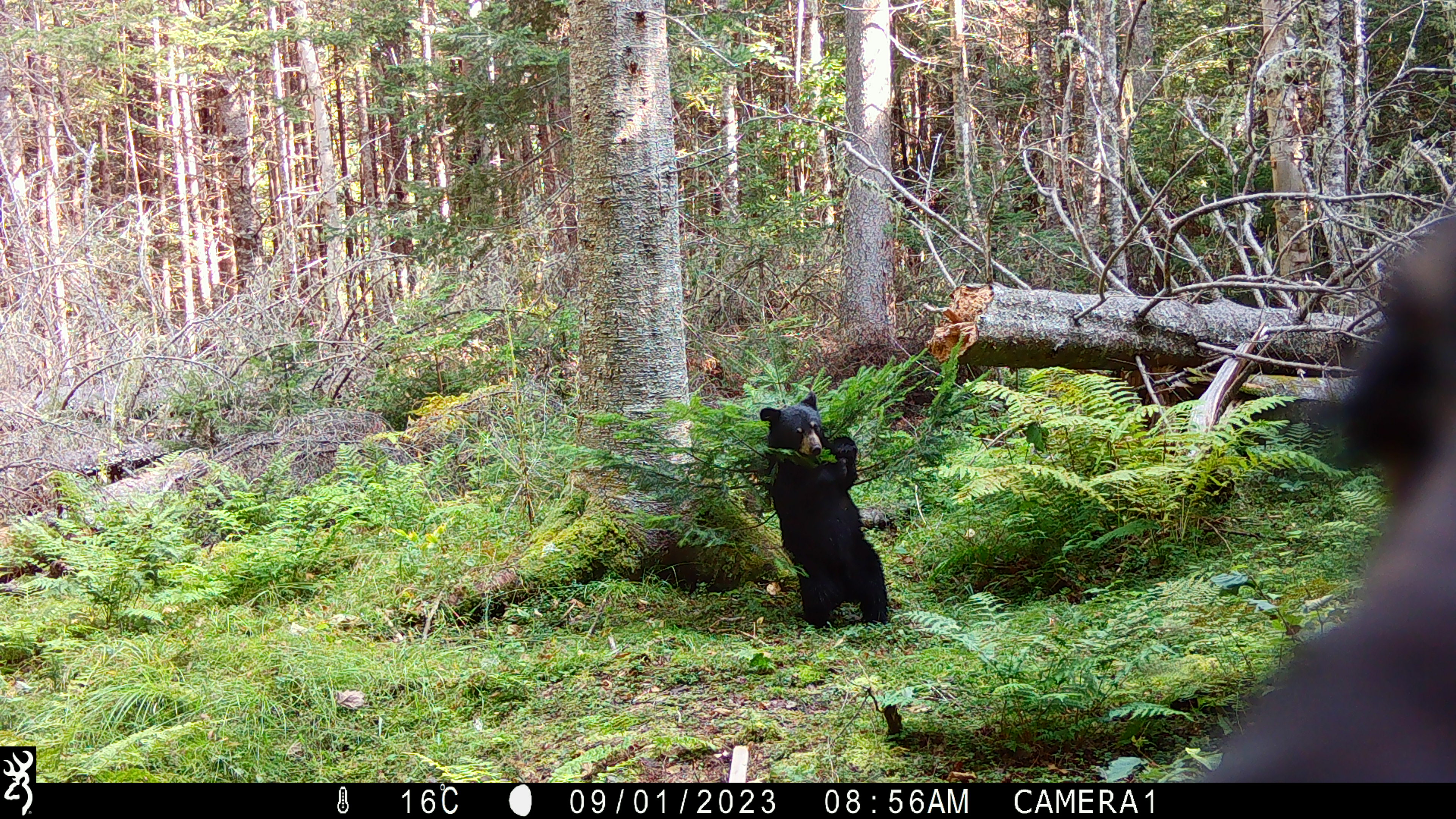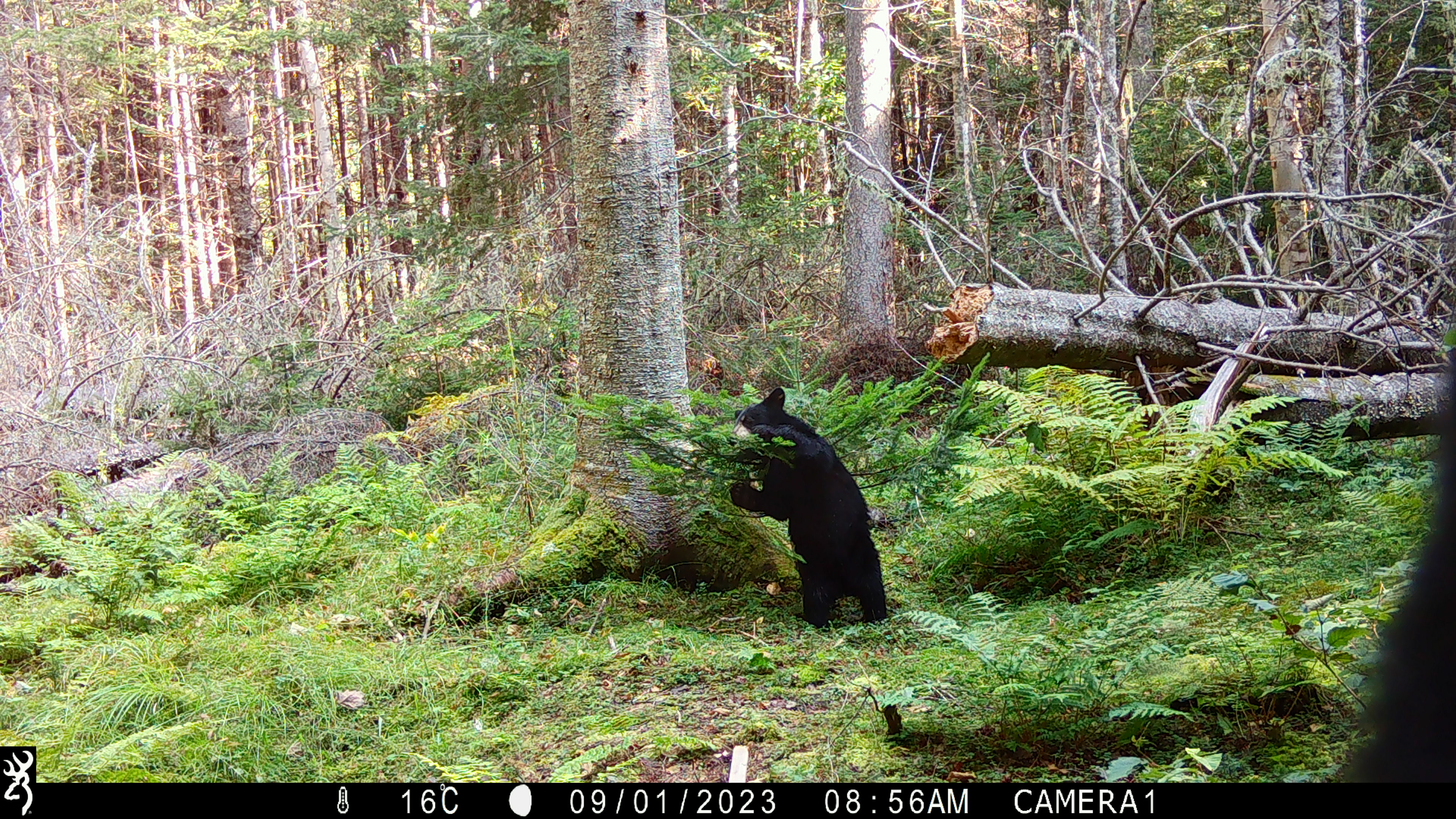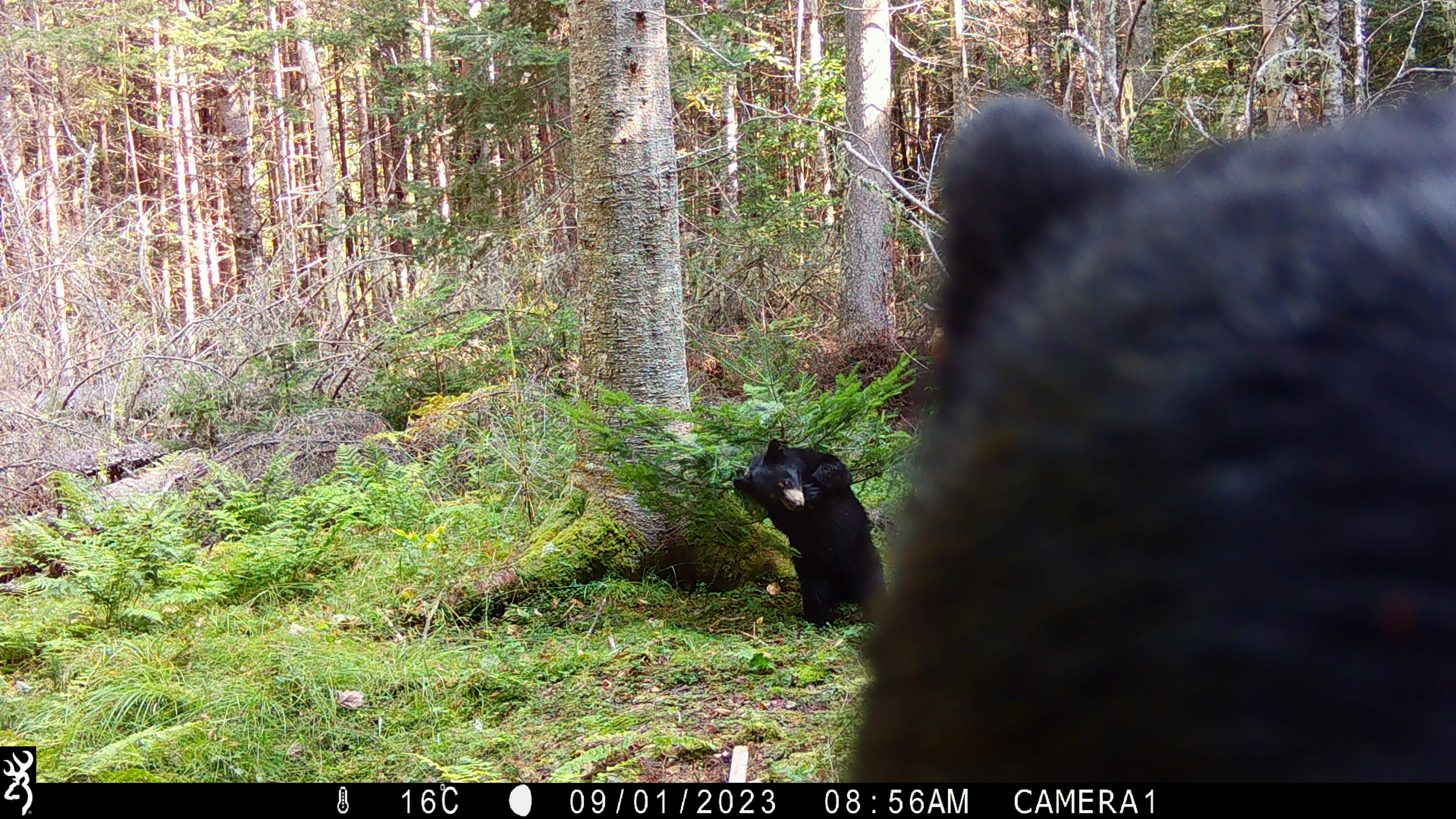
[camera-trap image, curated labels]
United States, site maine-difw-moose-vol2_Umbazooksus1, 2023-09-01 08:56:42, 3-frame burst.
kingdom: Animalia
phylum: Chordata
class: Mammalia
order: Carnivora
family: Ursidae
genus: Ursus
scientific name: Ursus americanus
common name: black bear